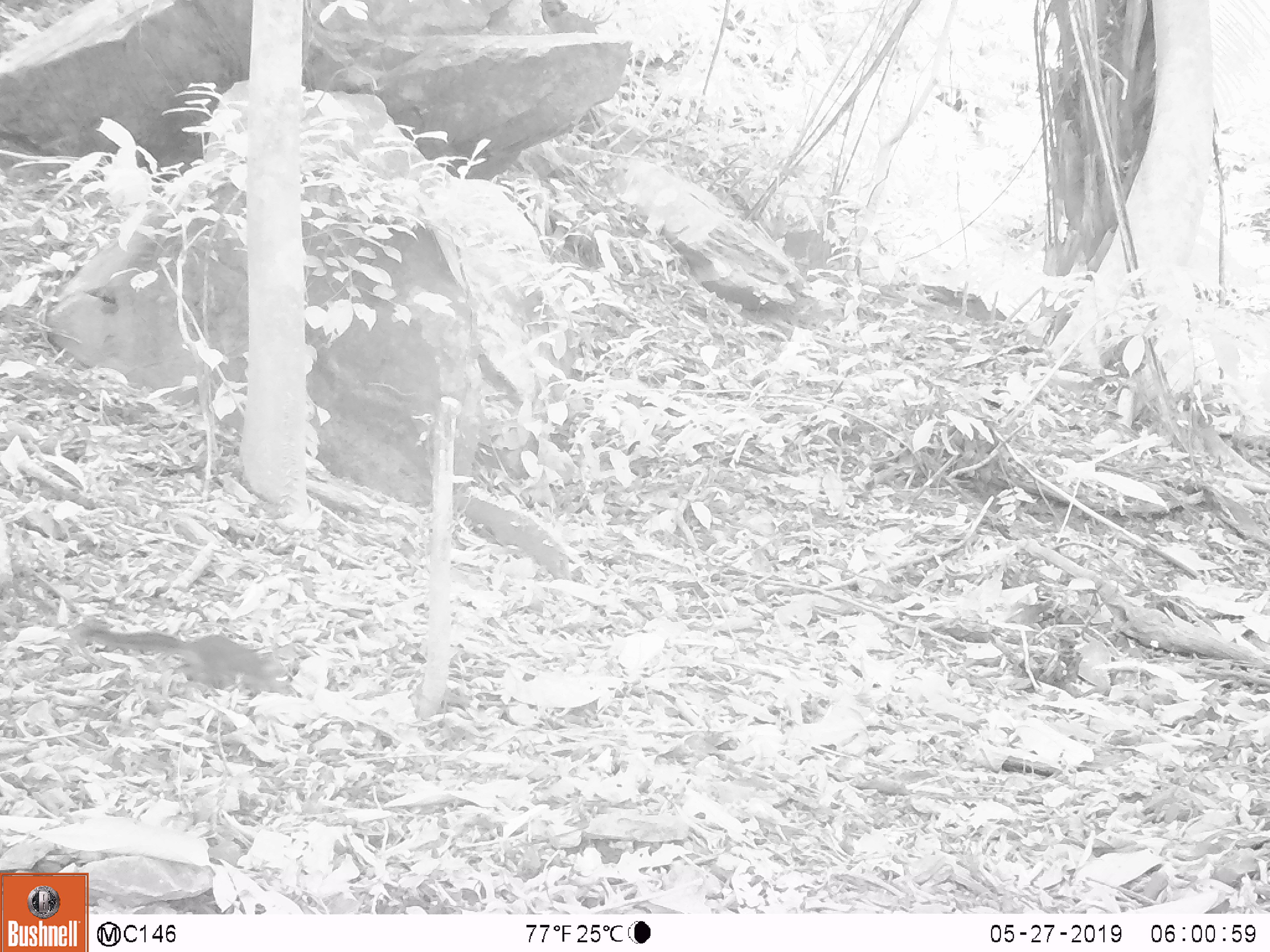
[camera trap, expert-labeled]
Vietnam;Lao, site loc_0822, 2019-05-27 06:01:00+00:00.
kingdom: Animalia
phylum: Chordata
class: Mammalia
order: Rodentia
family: Sciuridae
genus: Dremomys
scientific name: Dremomys rufigenis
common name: red-cheeked squirrel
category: red cheeked squirrel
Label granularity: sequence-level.